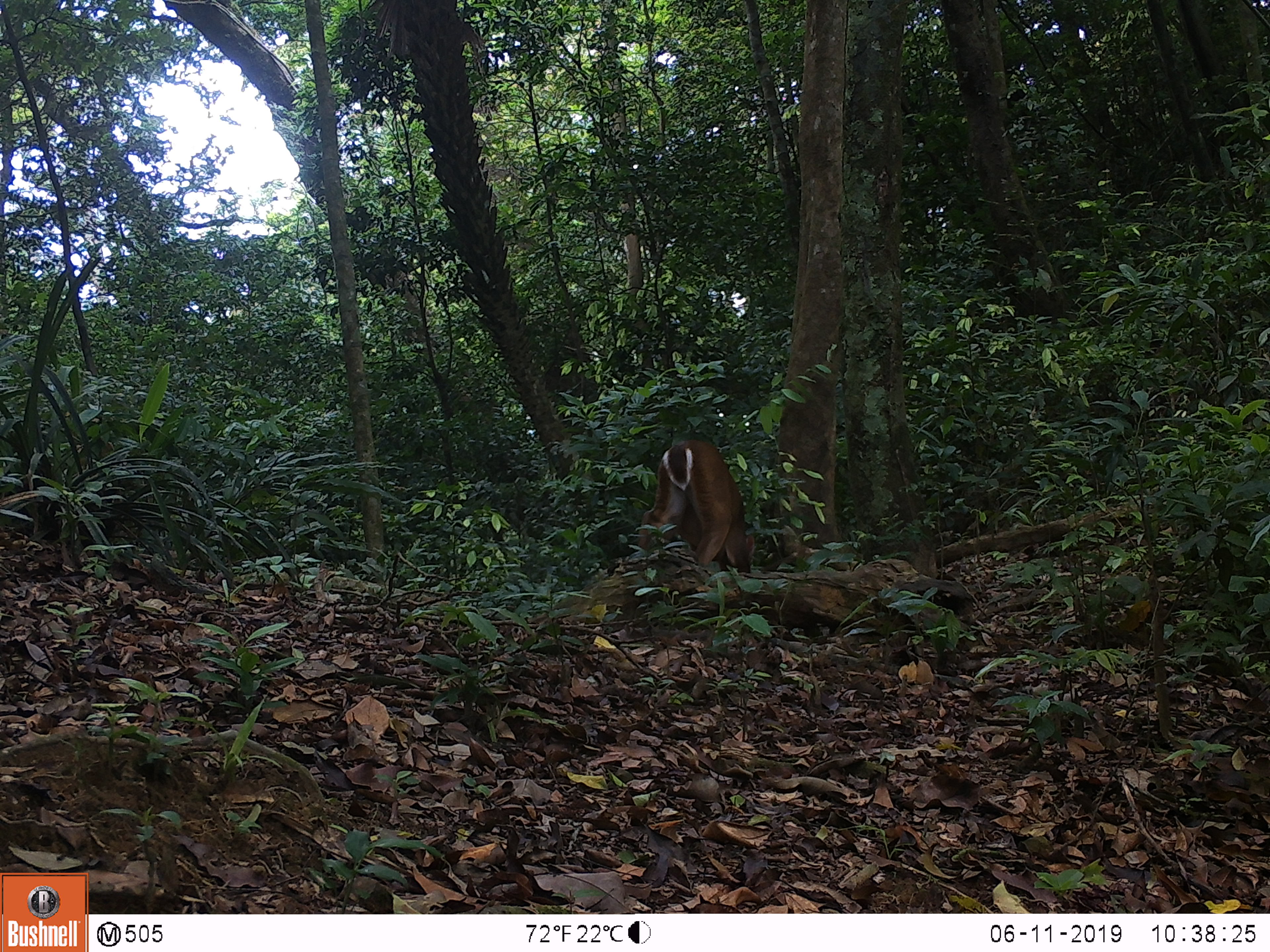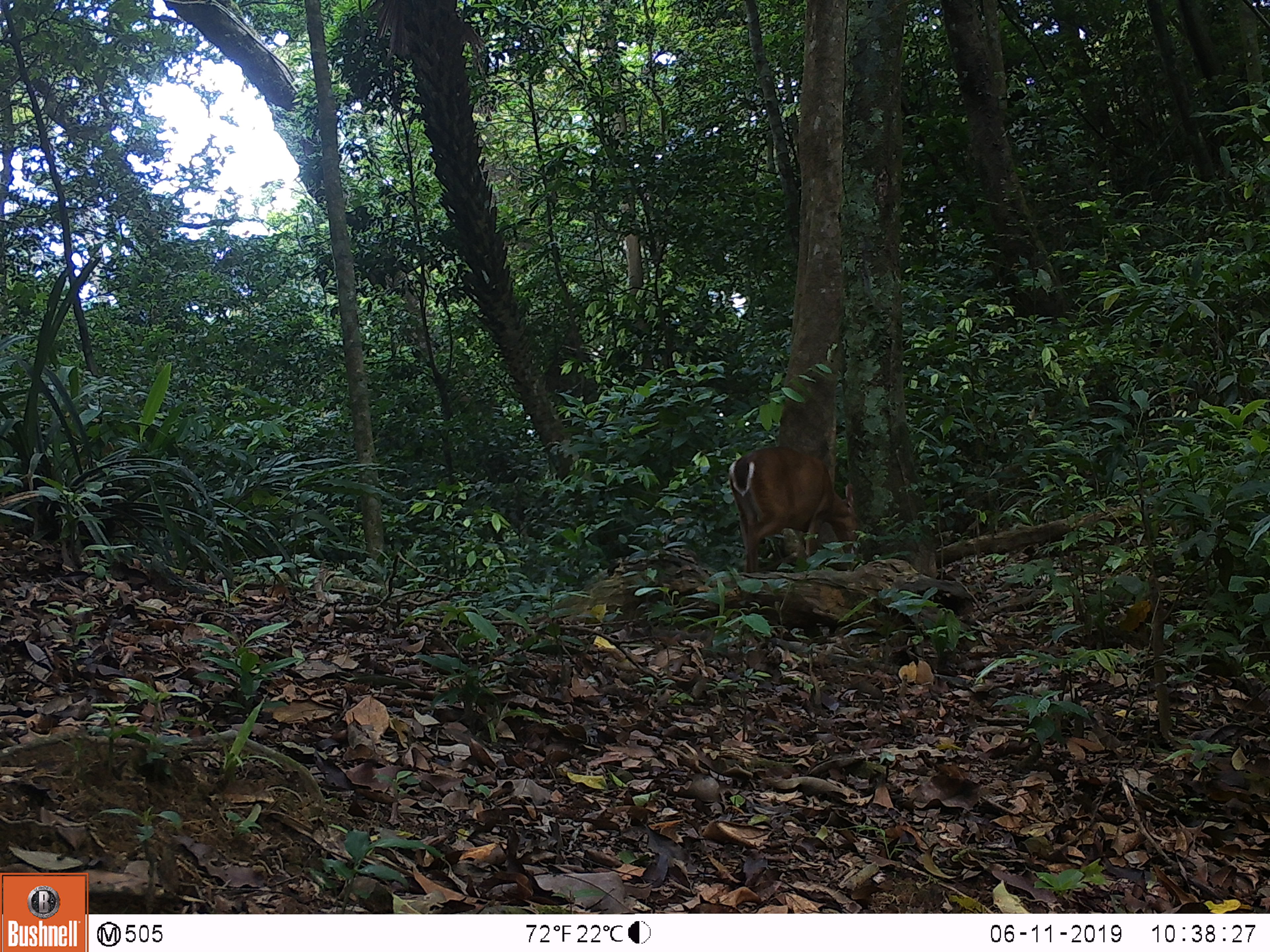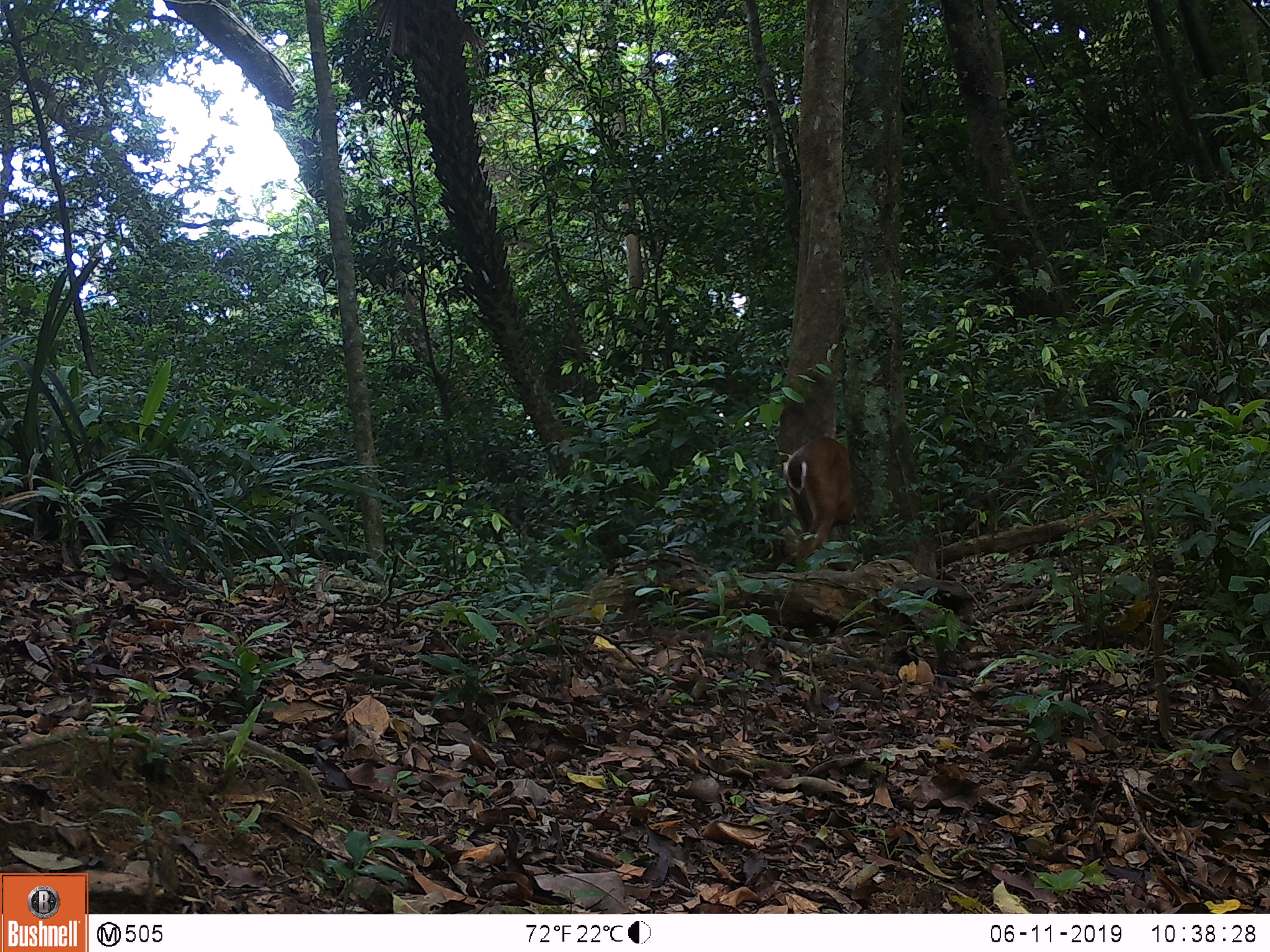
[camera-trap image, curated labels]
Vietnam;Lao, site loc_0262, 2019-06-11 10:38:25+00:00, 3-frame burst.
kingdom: Animalia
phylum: Chordata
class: Mammalia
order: Artiodactyla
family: Cervidae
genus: Muntiacus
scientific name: Muntiacus vuquangensis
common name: large-antlered muntjac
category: large antlered muntjac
Large antlered muntjac (large-antlered muntjac) (Muntiacus vuquangensis). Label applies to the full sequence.